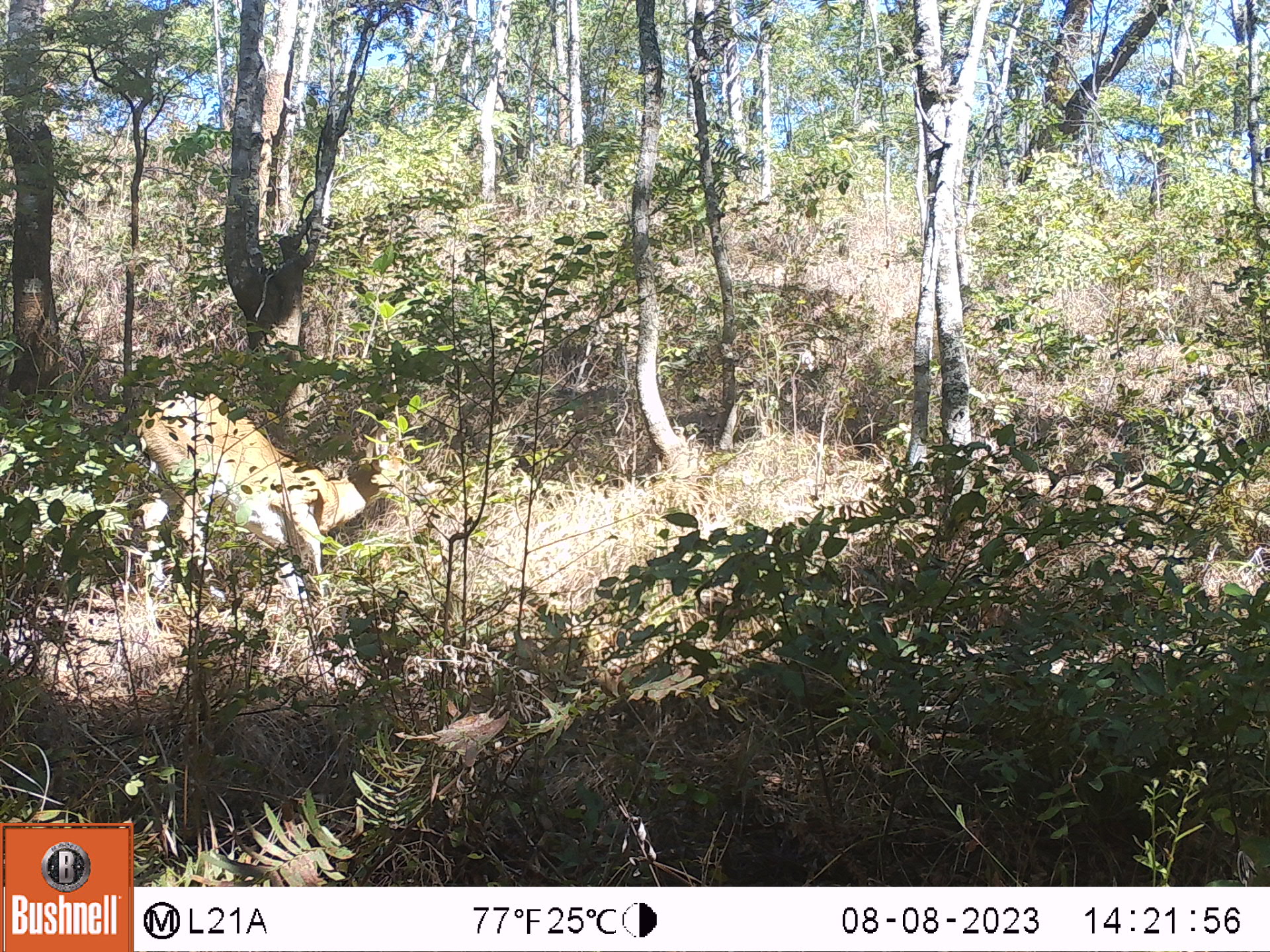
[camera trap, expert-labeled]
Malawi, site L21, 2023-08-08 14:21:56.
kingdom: Animalia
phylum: Chordata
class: Mammalia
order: Artiodactyla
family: Bovidae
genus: Sylvicapra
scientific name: Sylvicapra grimmia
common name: common duiker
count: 1